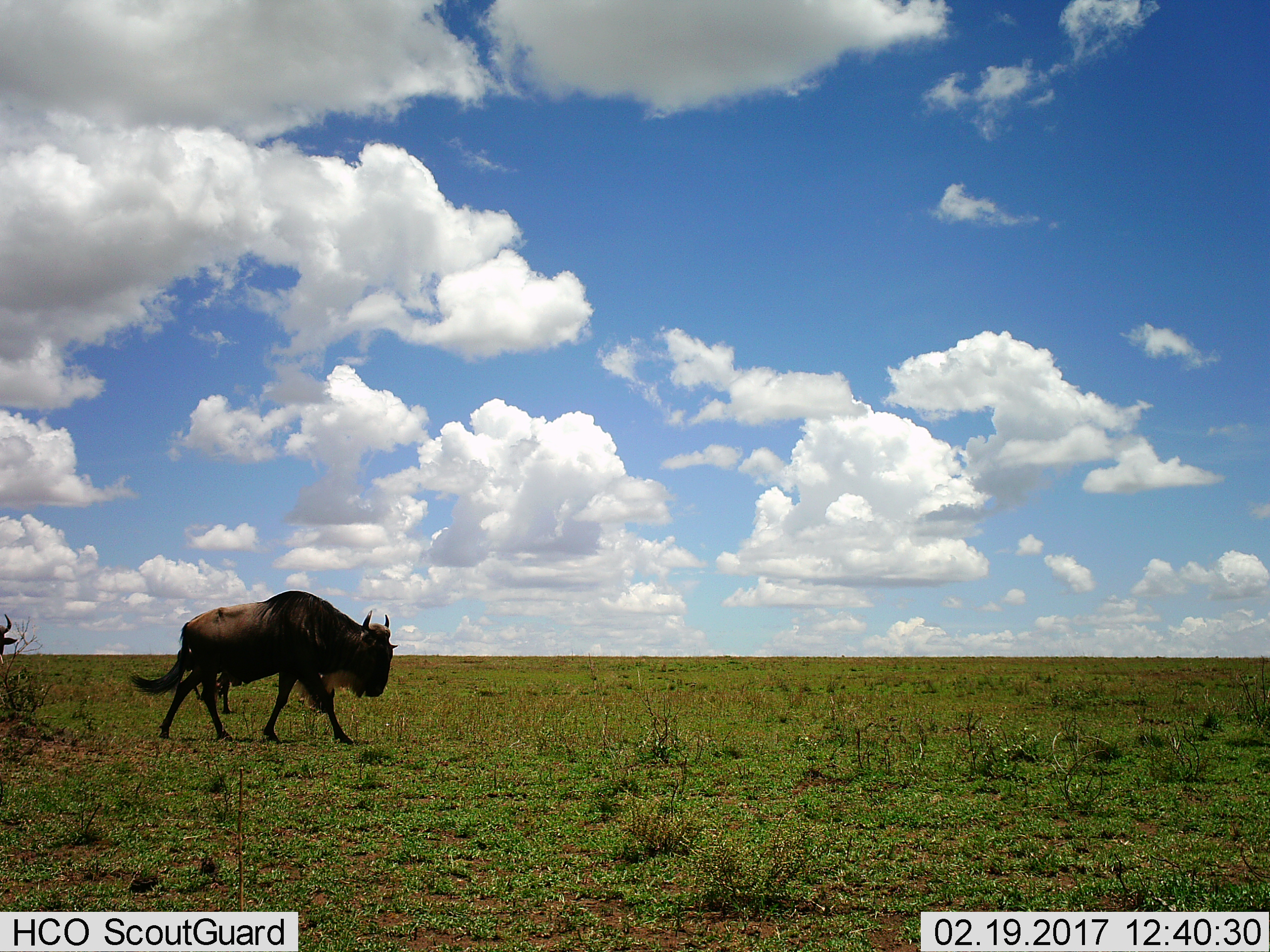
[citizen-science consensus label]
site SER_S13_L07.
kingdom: Animalia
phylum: Chordata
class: Mammalia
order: Artiodactyla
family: Bovidae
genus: Connochaetes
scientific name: Connochaetes taurinus taurinus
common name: blue wildebeest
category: wildebeestblue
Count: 2.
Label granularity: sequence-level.